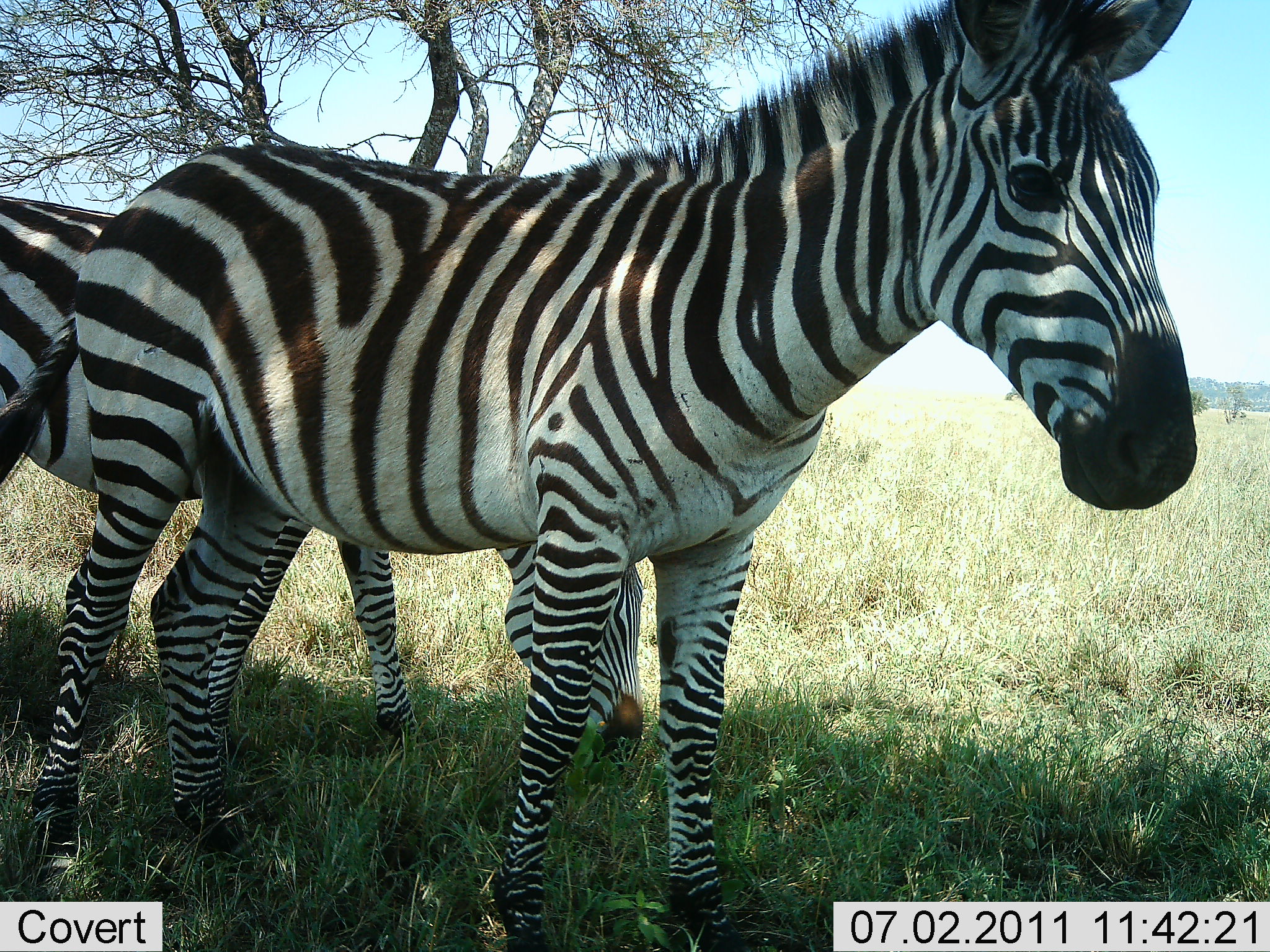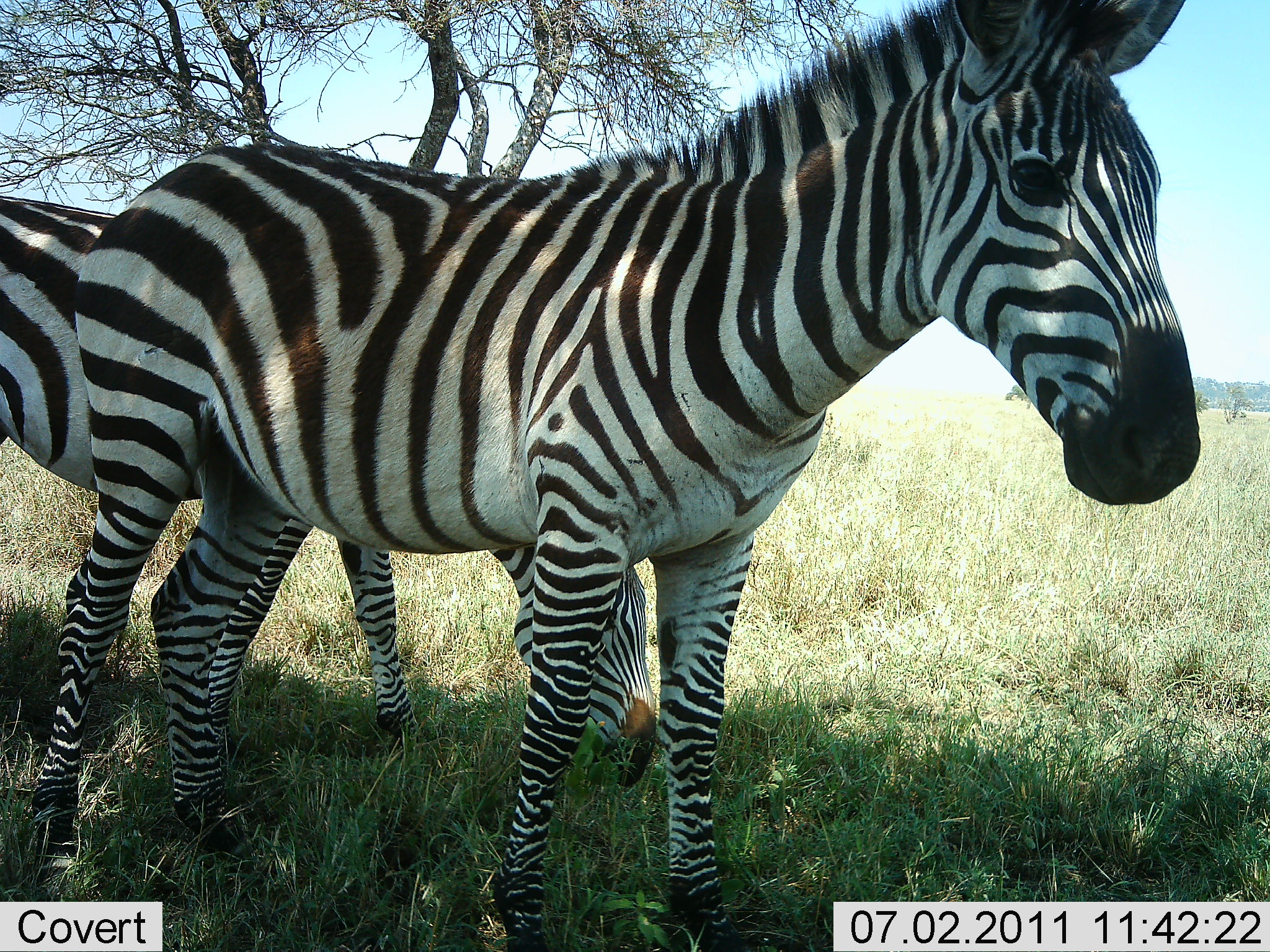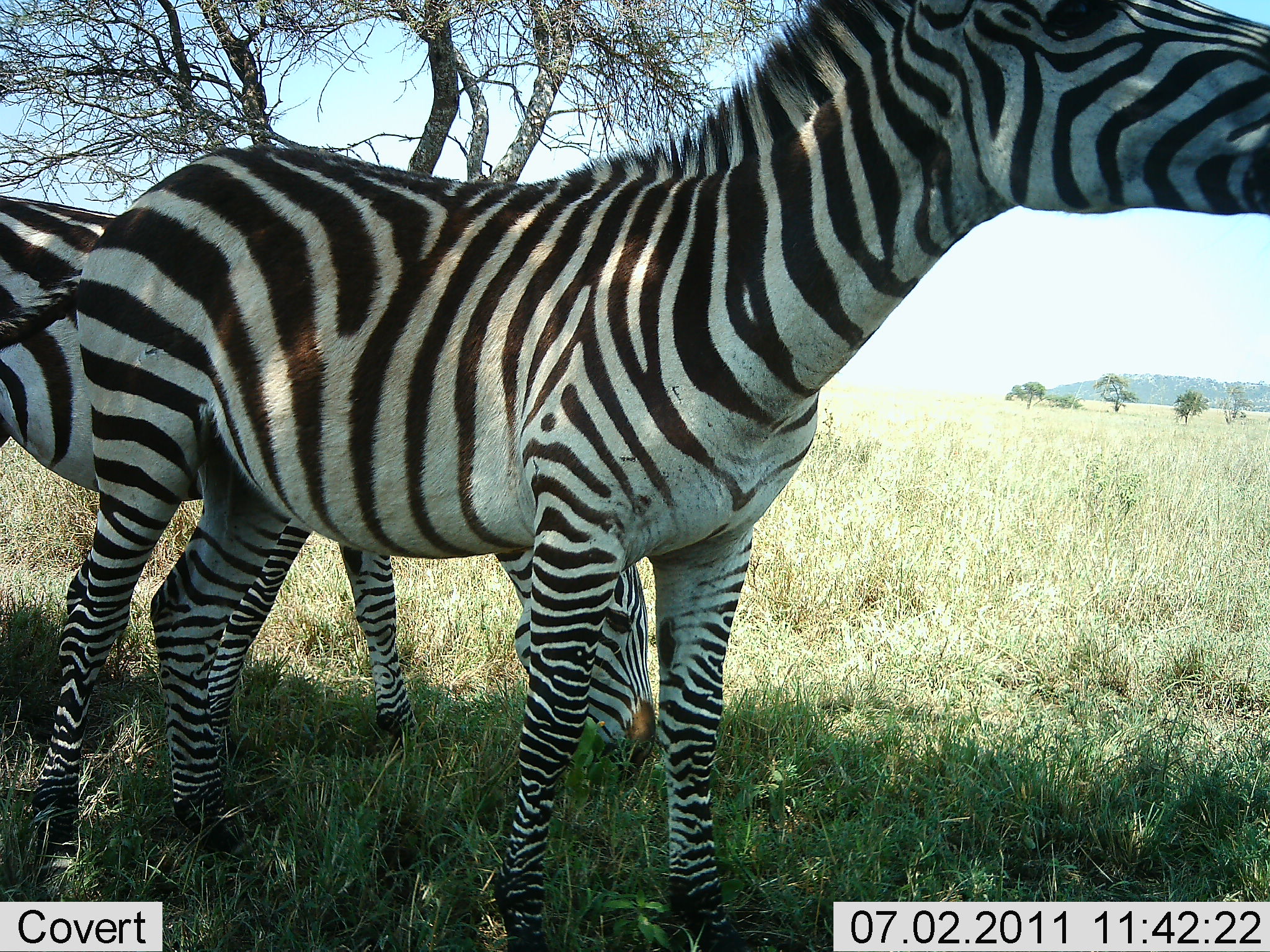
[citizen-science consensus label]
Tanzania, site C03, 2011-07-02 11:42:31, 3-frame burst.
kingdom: Animalia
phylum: Chordata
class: Mammalia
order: Perissodactyla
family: Equidae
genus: Equus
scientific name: Equus quagga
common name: plains zebra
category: zebra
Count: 2.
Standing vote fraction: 83%.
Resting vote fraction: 0%.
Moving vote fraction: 8%.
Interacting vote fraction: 17%.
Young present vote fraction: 8%.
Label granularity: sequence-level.